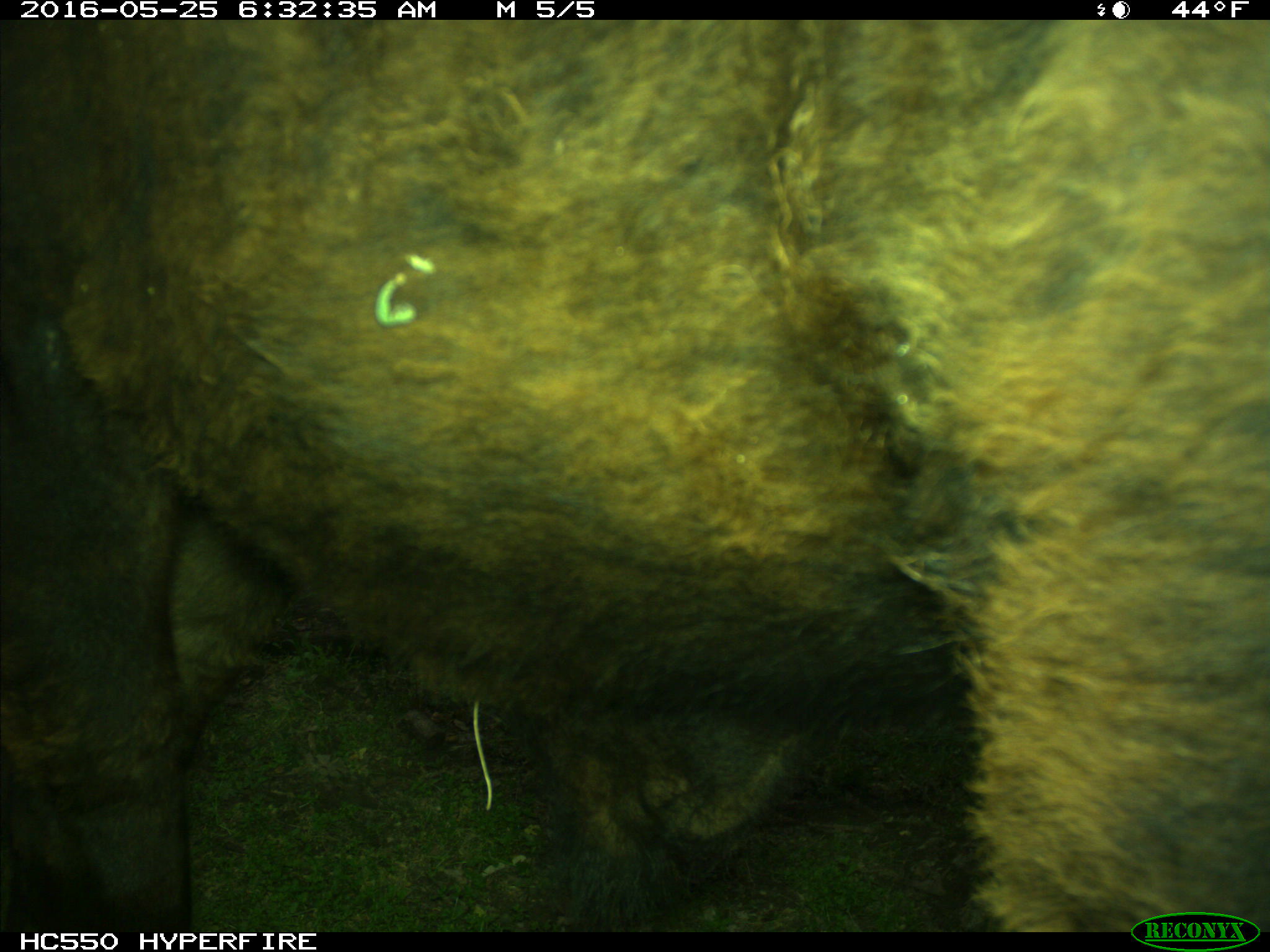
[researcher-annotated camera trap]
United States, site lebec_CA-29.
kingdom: Animalia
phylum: Chordata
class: Mammalia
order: Artiodactyla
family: Bovidae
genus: Bos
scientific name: Bos taurus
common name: domestic cow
Bos taurus (domestic cow).